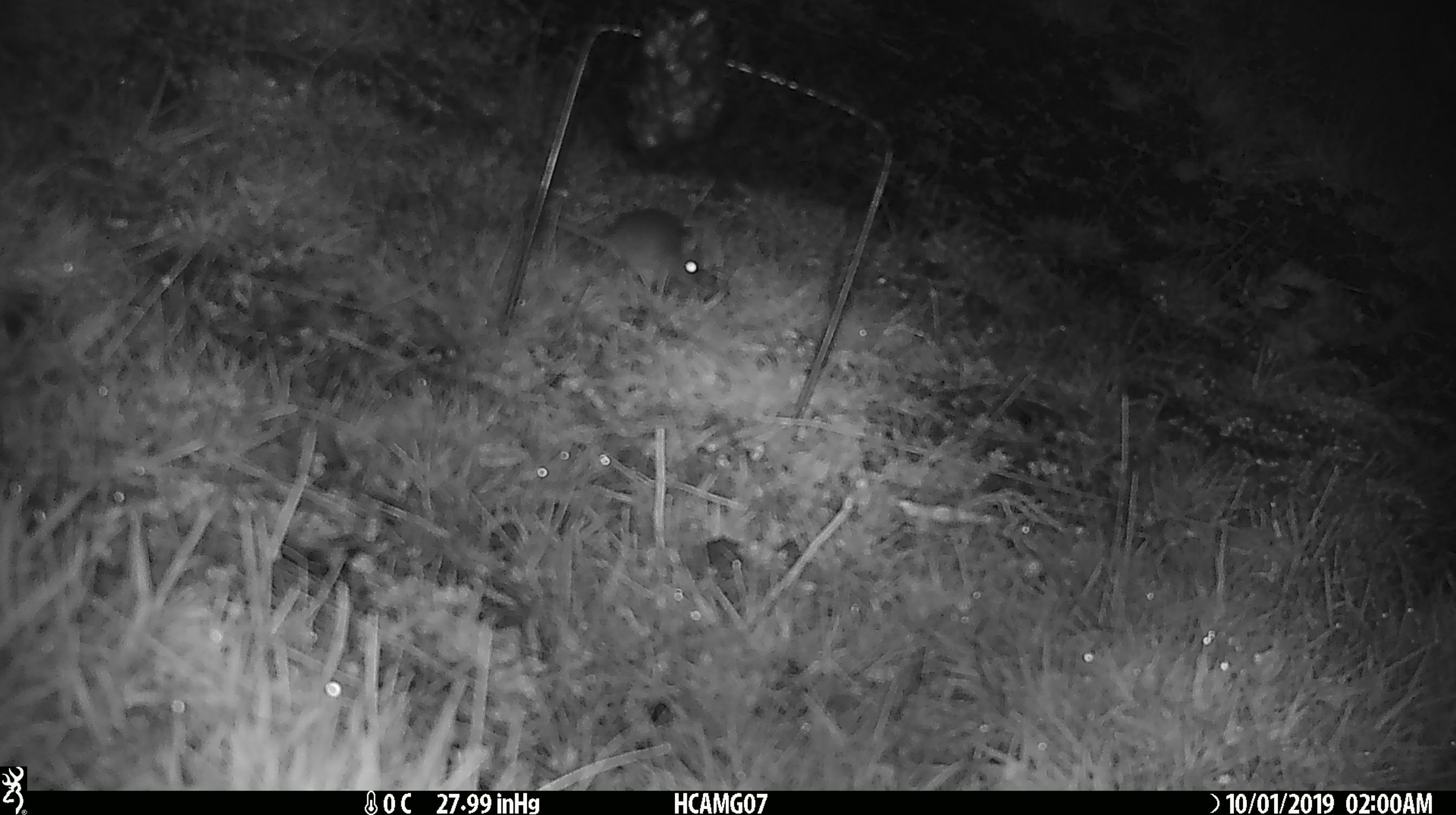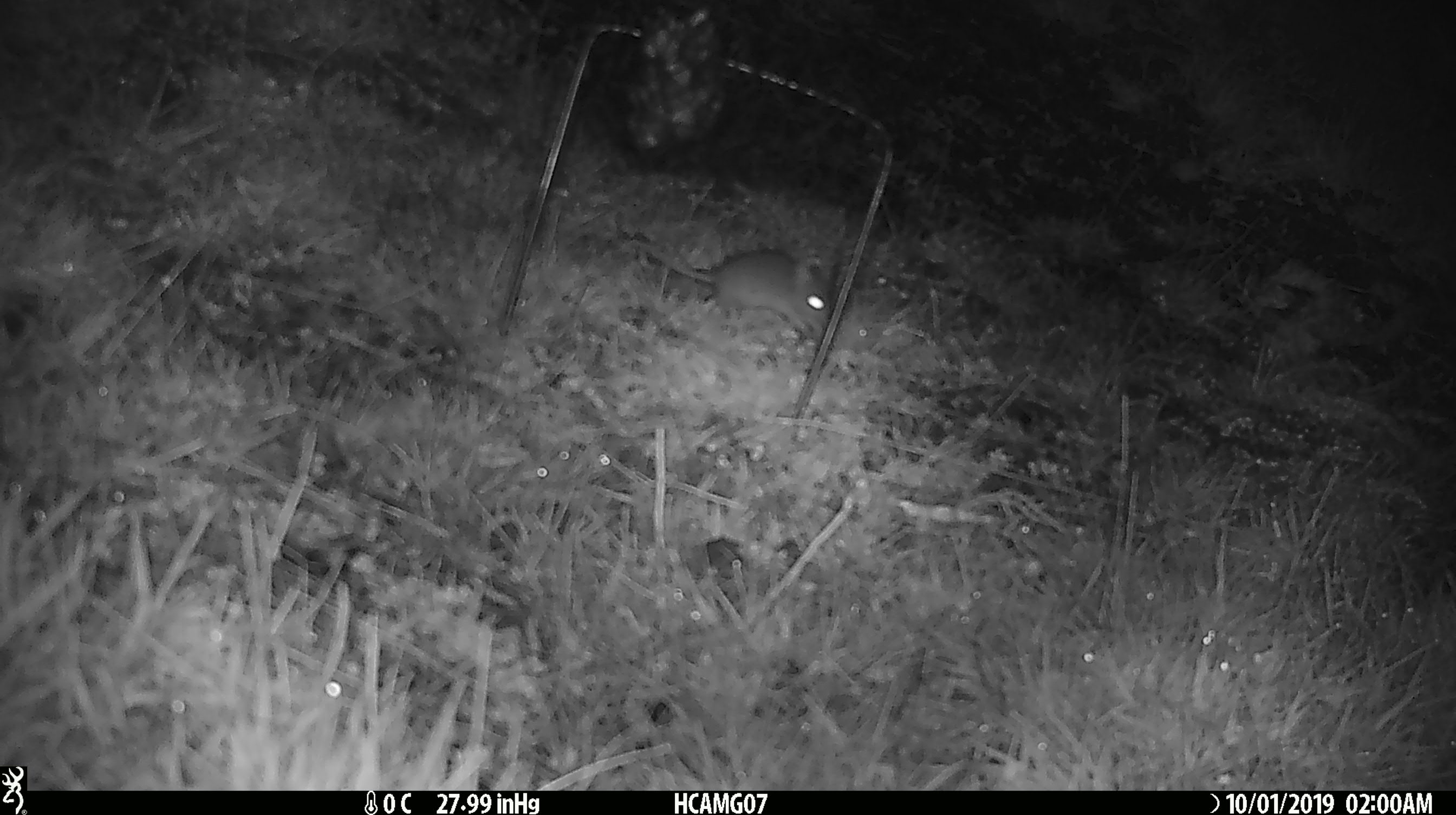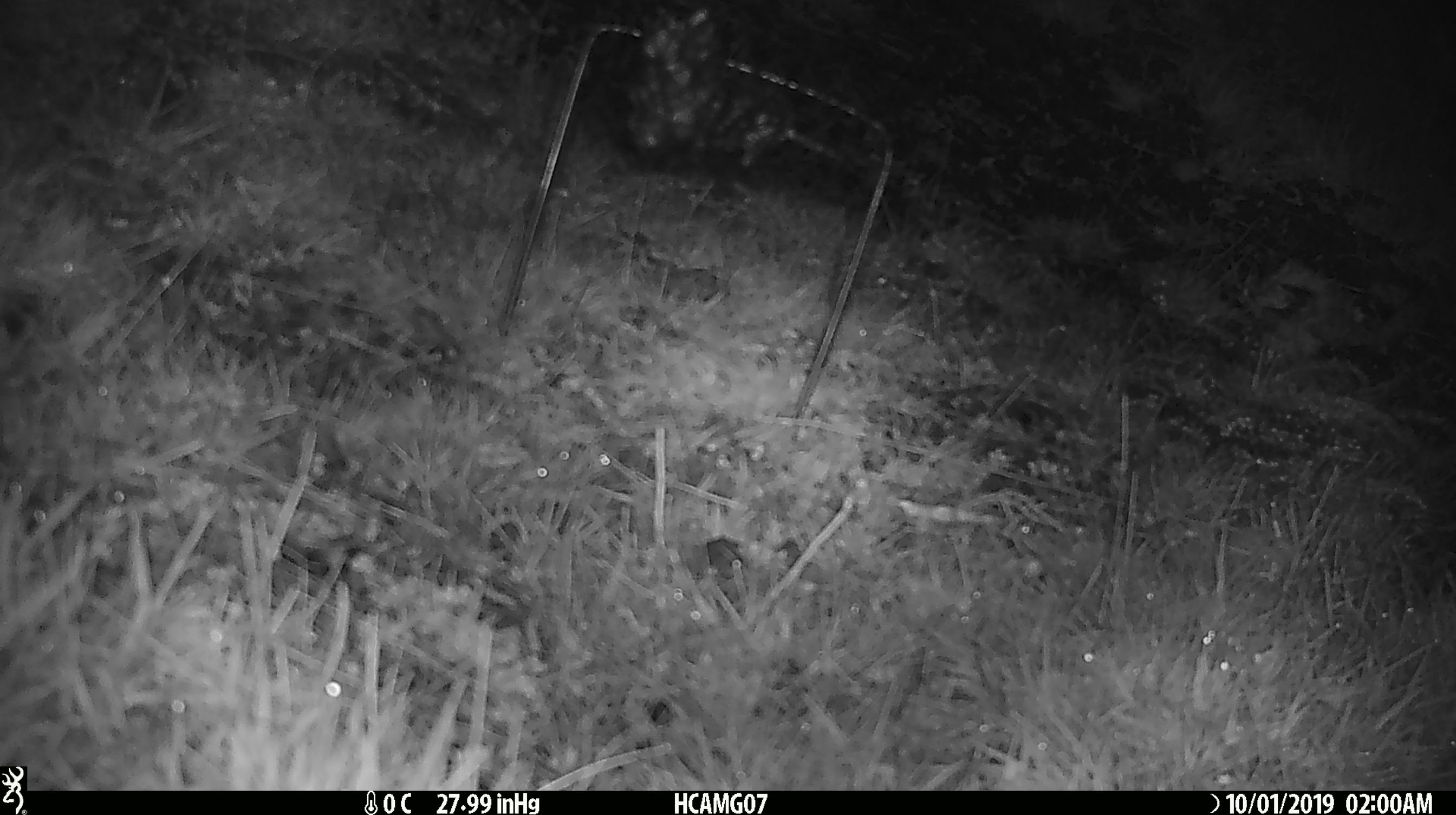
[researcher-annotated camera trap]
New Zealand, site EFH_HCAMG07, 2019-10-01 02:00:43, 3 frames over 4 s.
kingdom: Animalia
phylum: Chordata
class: Mammalia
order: Rodentia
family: Muridae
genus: Mus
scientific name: Mus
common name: mouse